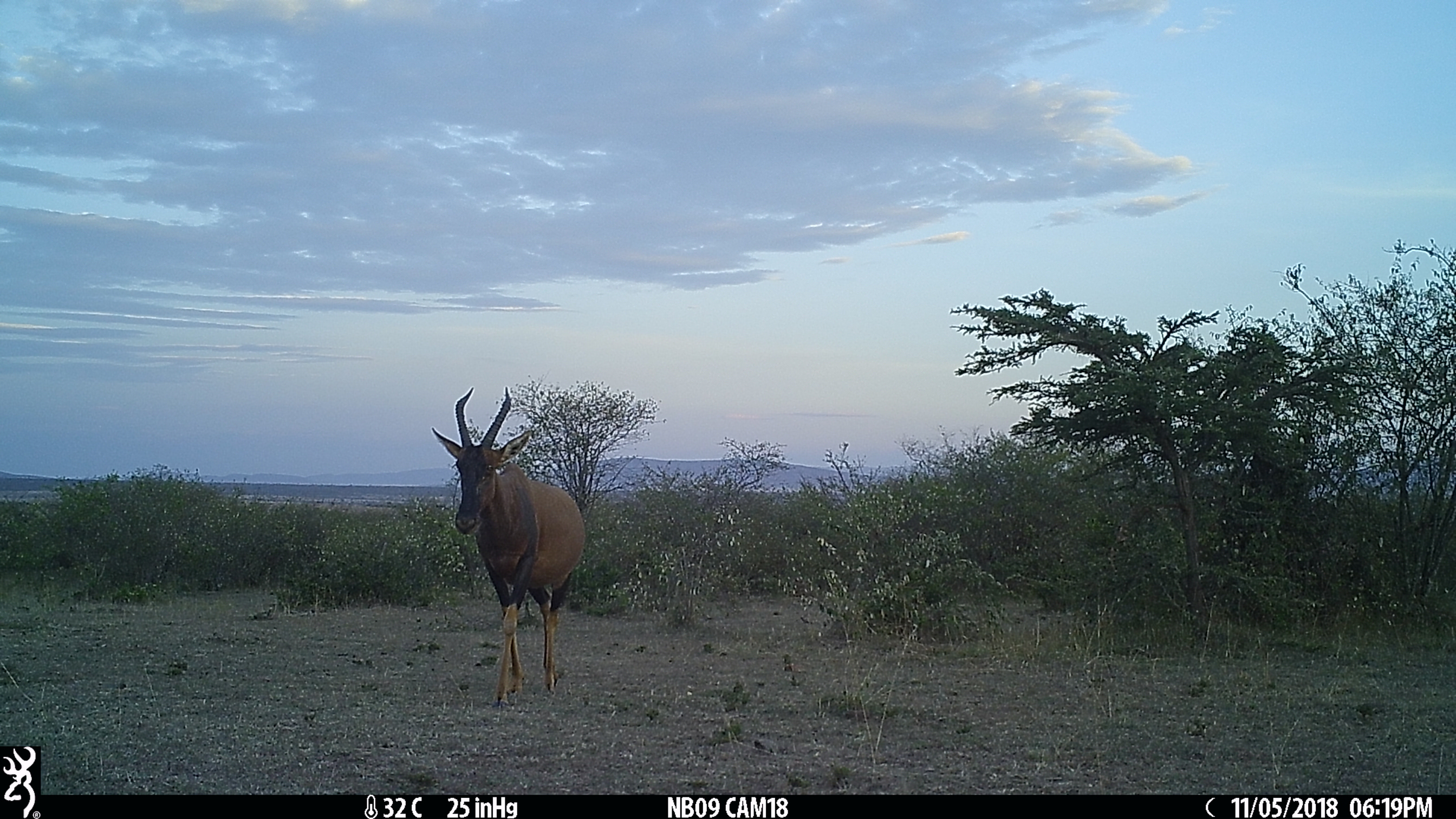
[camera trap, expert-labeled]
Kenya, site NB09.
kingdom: Animalia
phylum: Chordata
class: Mammalia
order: Artiodactyla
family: Bovidae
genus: Damaliscus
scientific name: Damaliscus lunatus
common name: topi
Topi (Damaliscus lunatus).